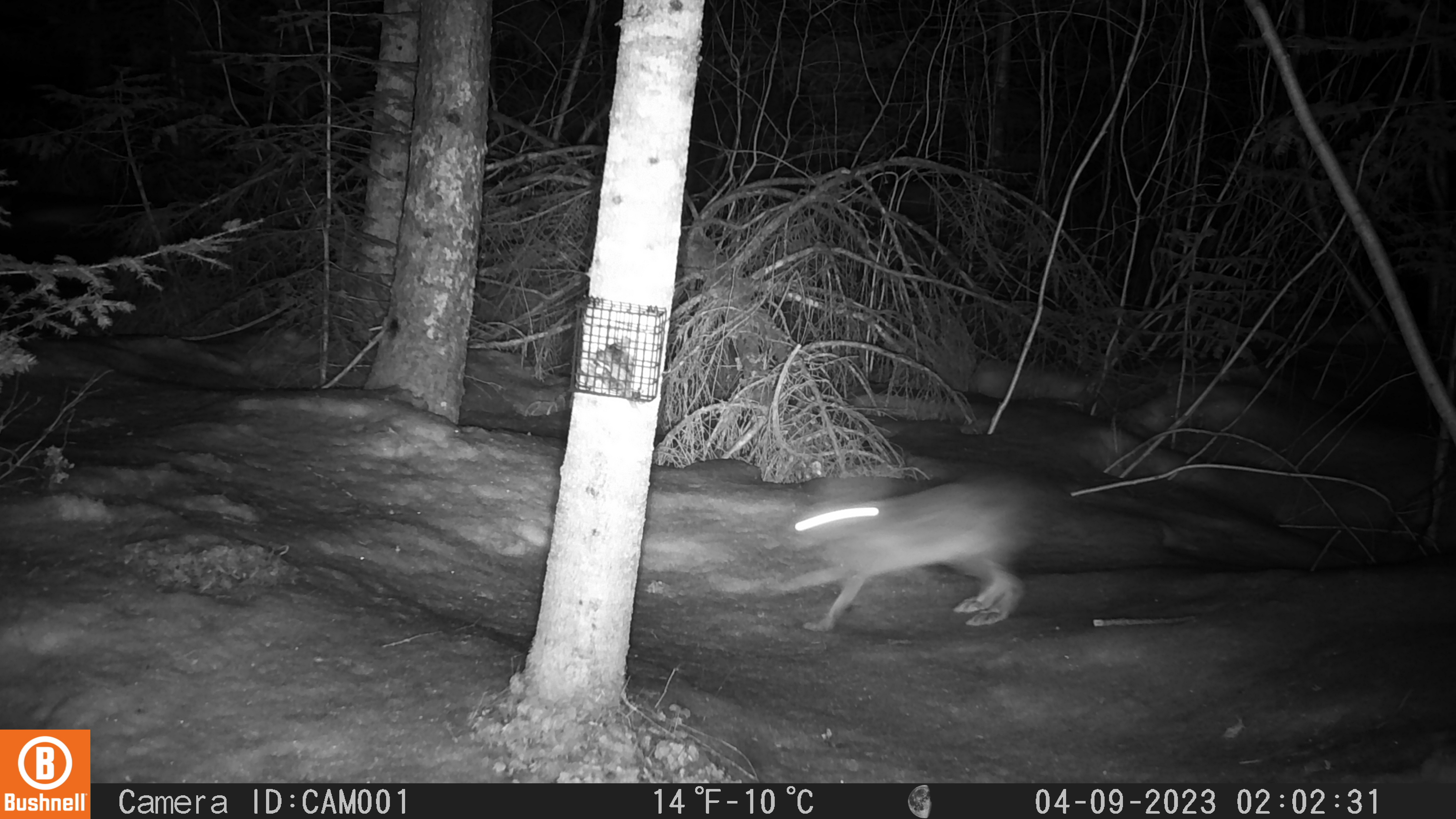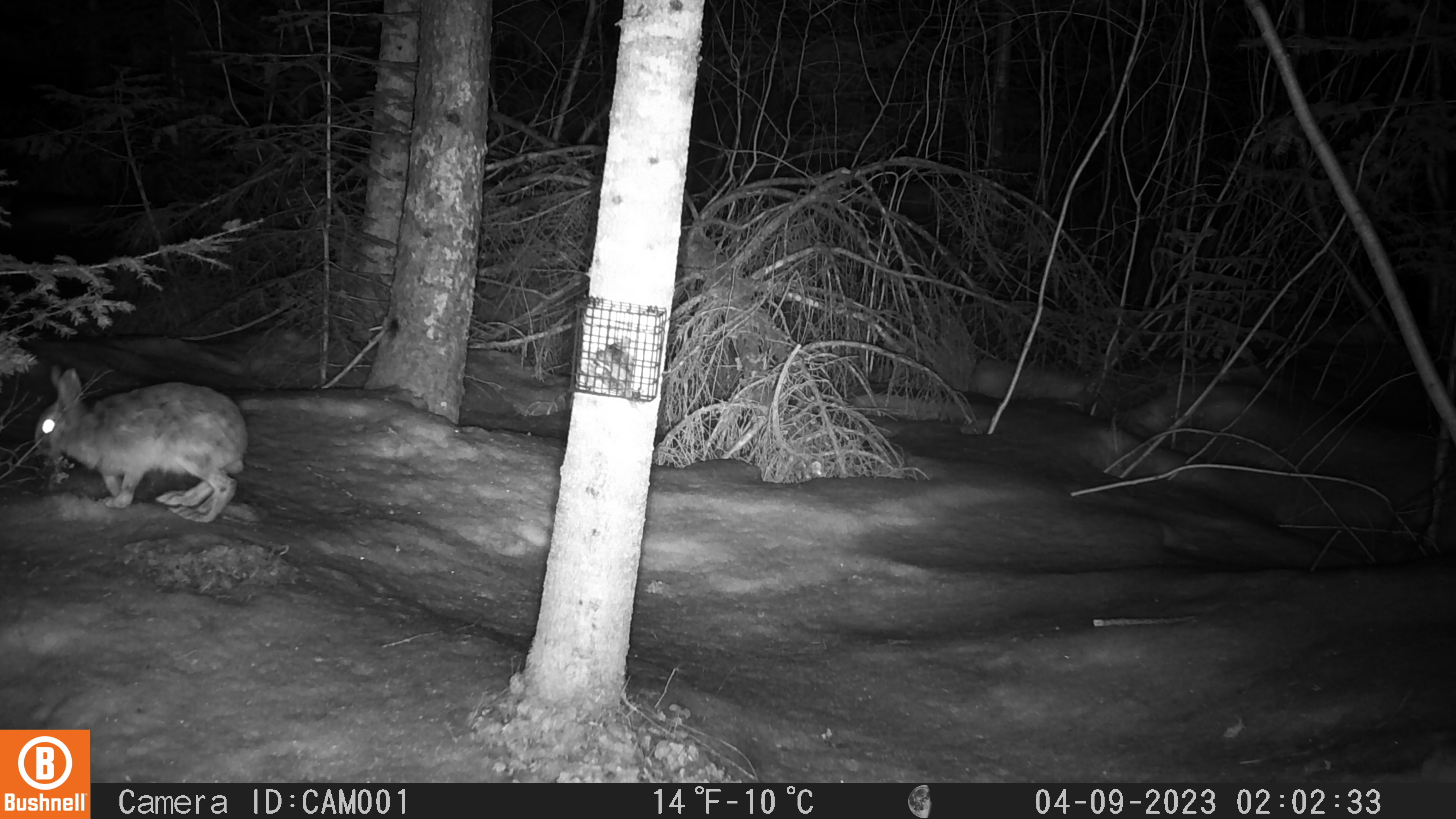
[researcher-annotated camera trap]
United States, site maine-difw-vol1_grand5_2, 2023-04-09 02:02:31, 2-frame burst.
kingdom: Animalia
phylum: Chordata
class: Mammalia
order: Lagomorpha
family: Leporidae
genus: Lepus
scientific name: Lepus americanus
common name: snowshoe hare